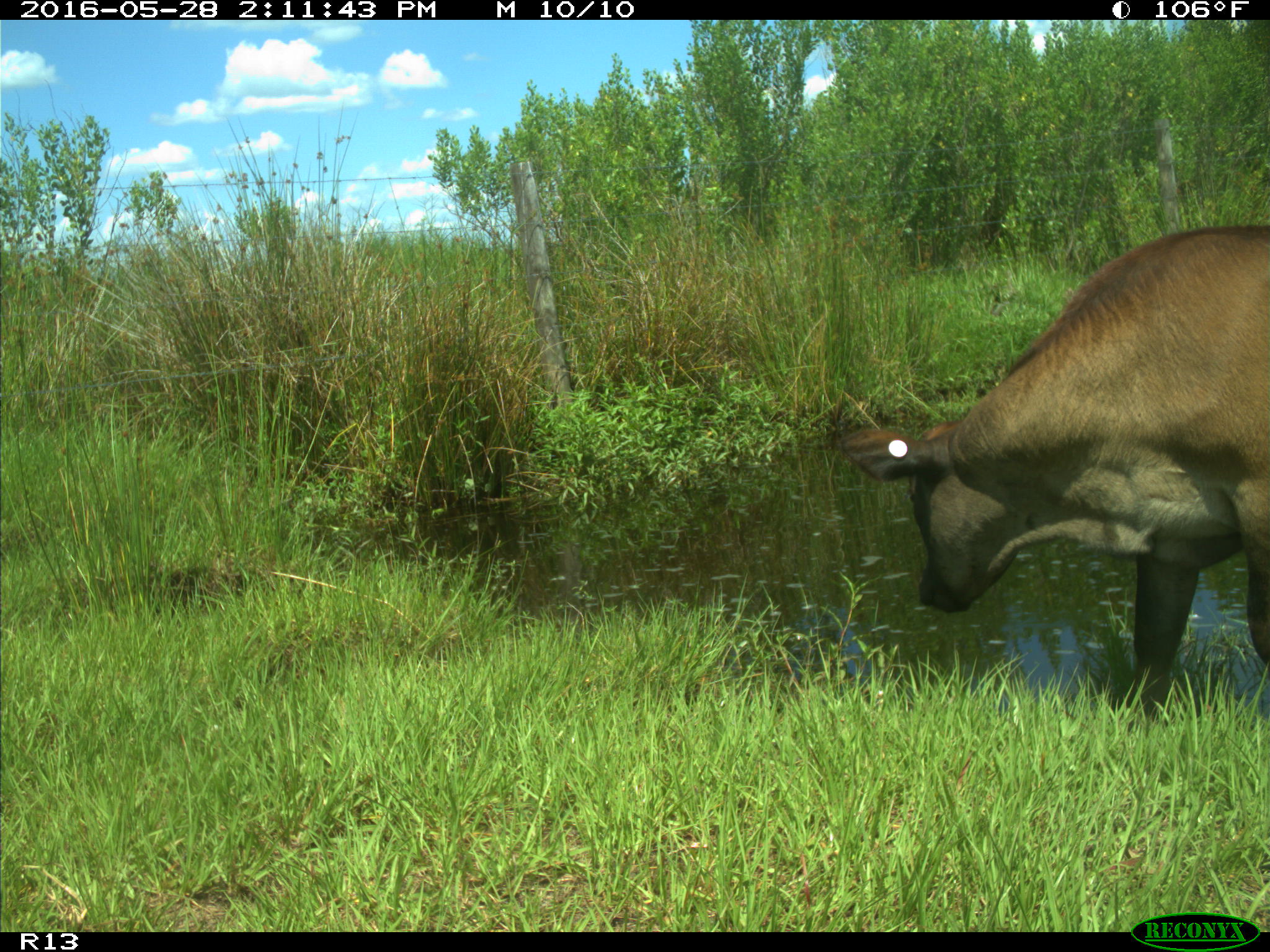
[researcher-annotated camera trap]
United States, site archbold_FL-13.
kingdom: Animalia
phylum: Chordata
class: Mammalia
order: Artiodactyla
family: Bovidae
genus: Bos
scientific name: Bos taurus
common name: domestic cow